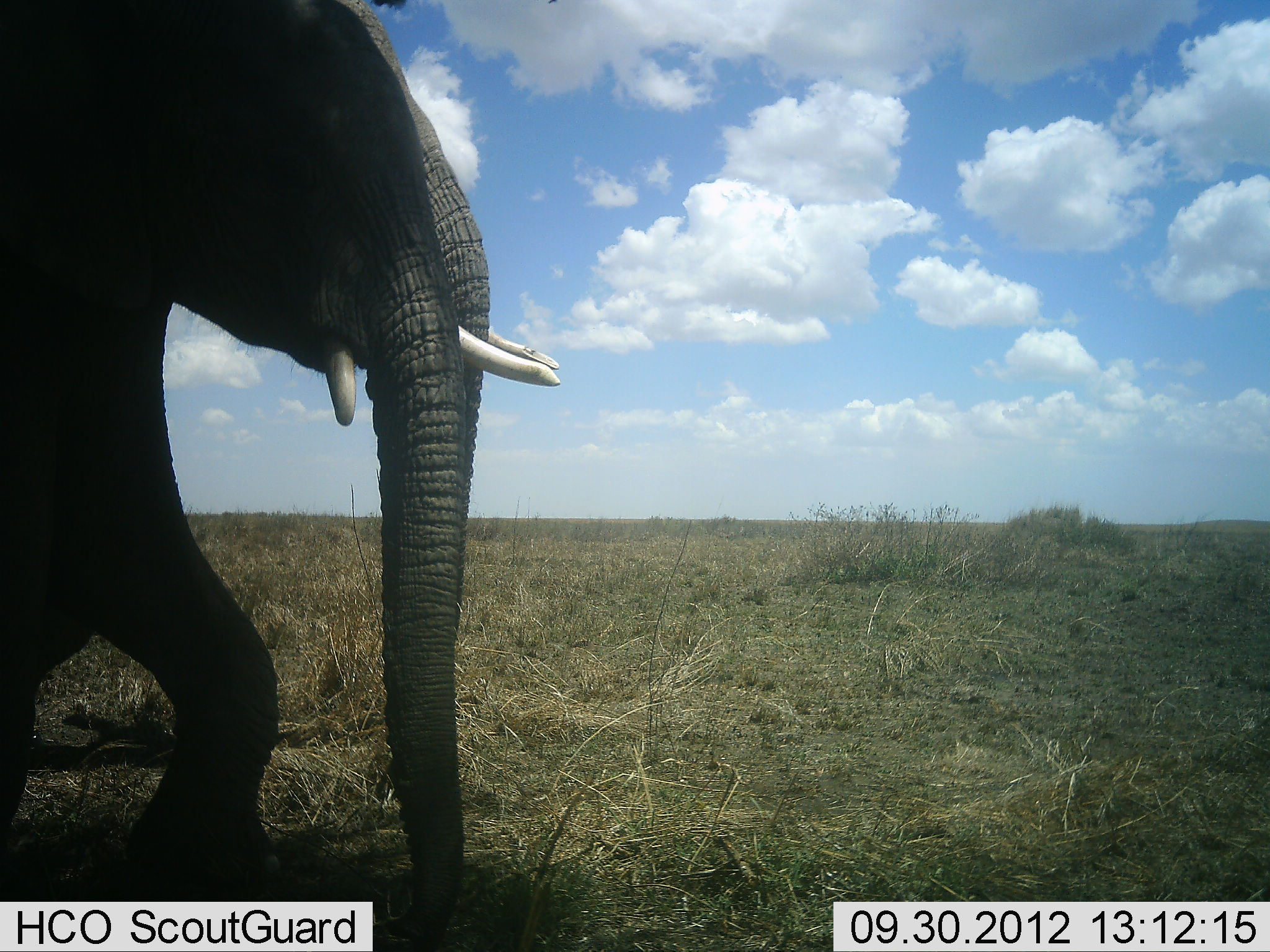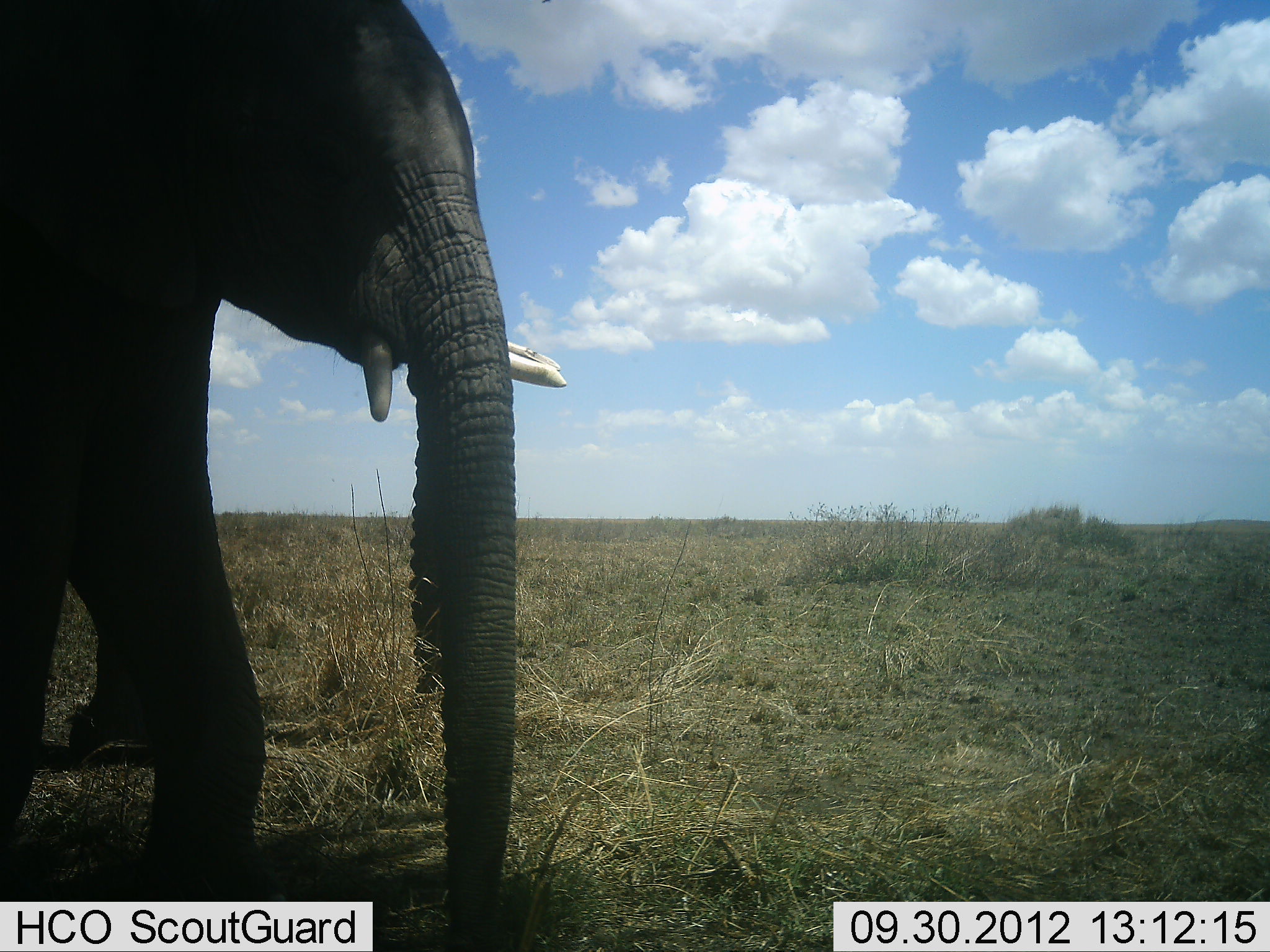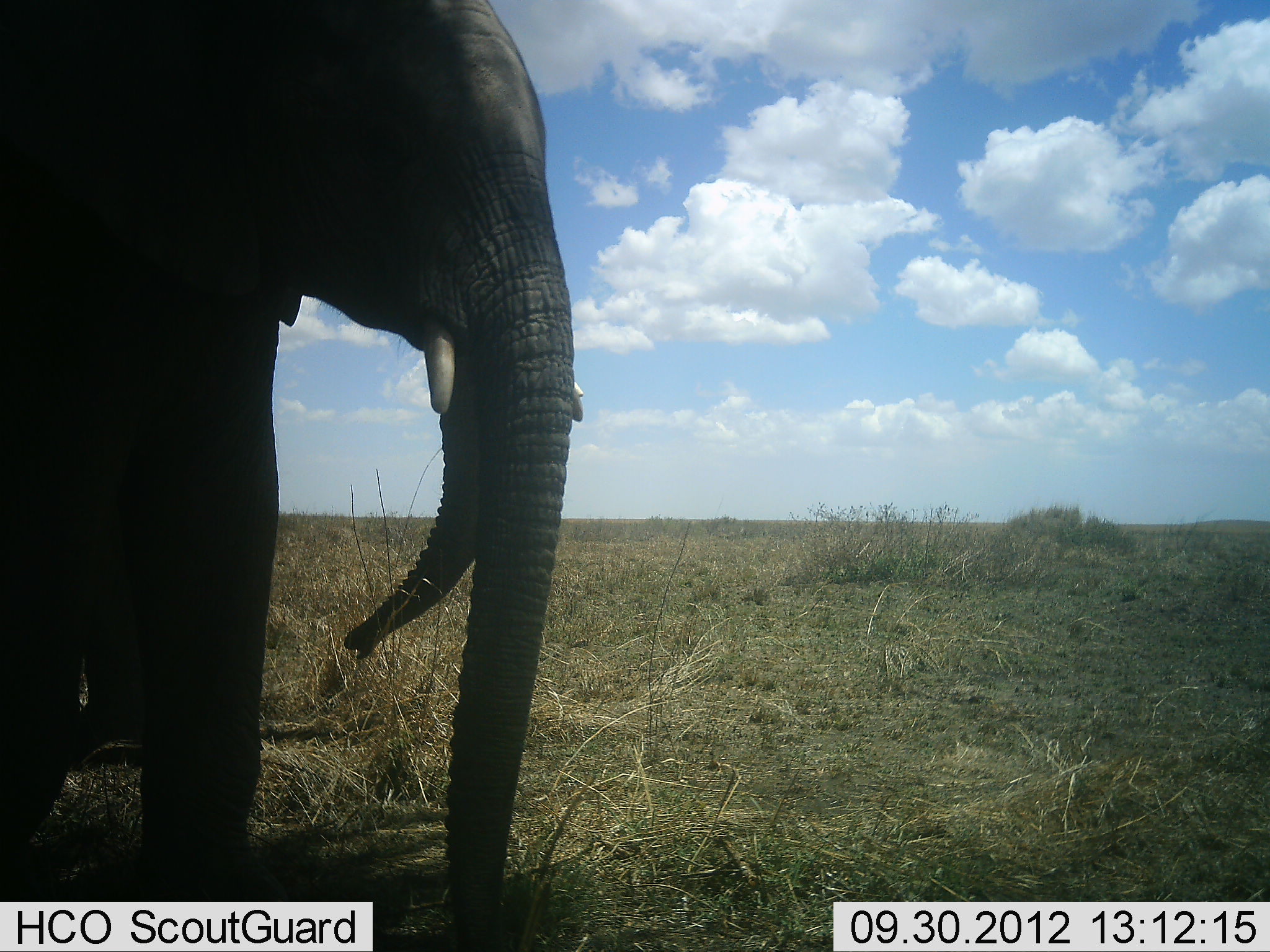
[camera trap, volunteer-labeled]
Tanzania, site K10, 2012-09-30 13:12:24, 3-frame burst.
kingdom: Animalia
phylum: Chordata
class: Mammalia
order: Proboscidea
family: Elephantidae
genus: Loxodonta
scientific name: Loxodonta africana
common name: african bush elephant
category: elephant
Elephant (african bush elephant) (Loxodonta africana), count 2. Behavior (volunteer vote fractions): standing 45%, resting 0%, moving 55%, interacting 0%. Young present (vote fraction): 9%. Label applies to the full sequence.